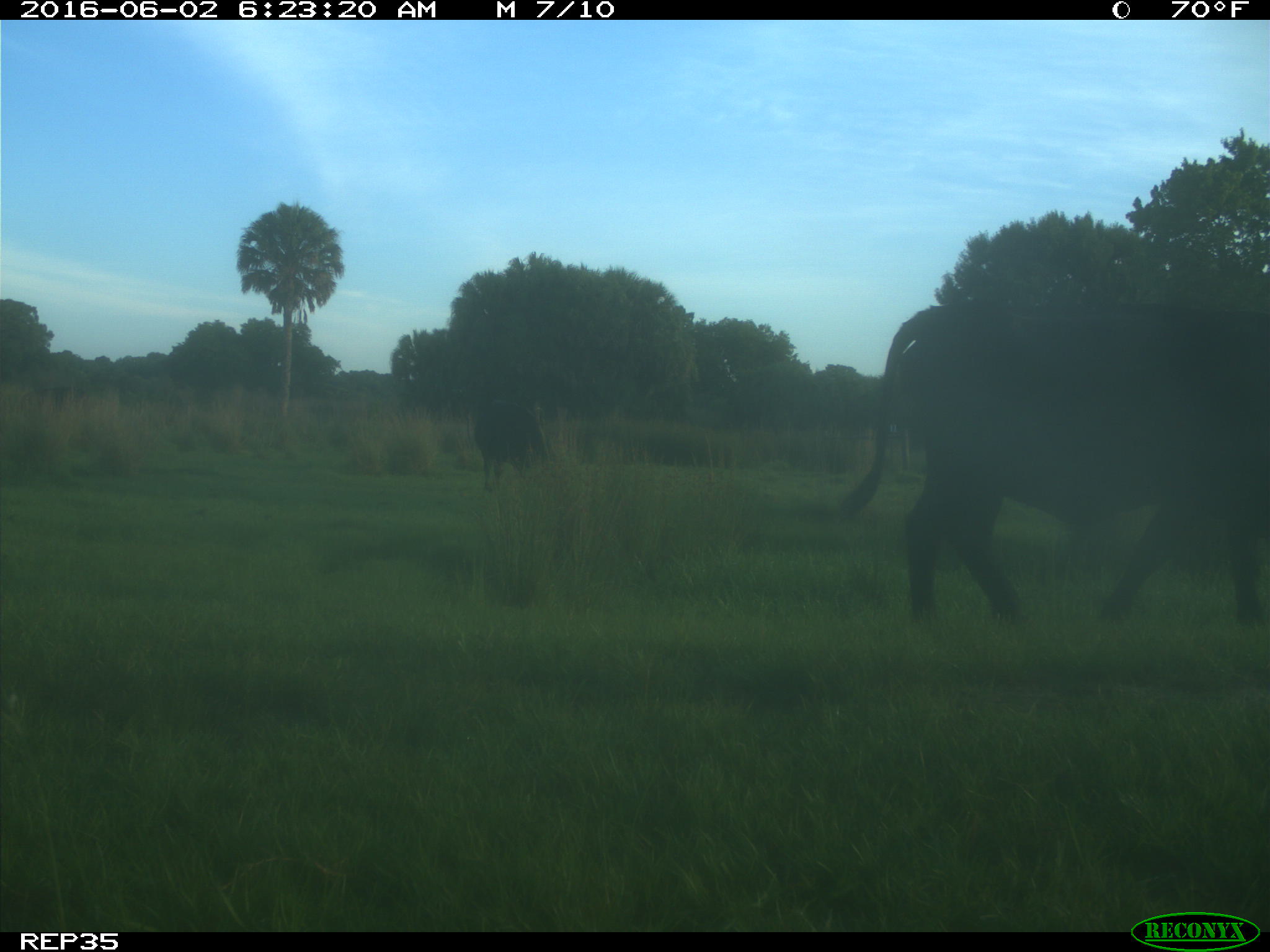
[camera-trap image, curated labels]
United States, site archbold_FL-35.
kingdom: Animalia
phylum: Chordata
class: Mammalia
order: Artiodactyla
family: Bovidae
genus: Bos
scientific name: Bos taurus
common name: domestic cow